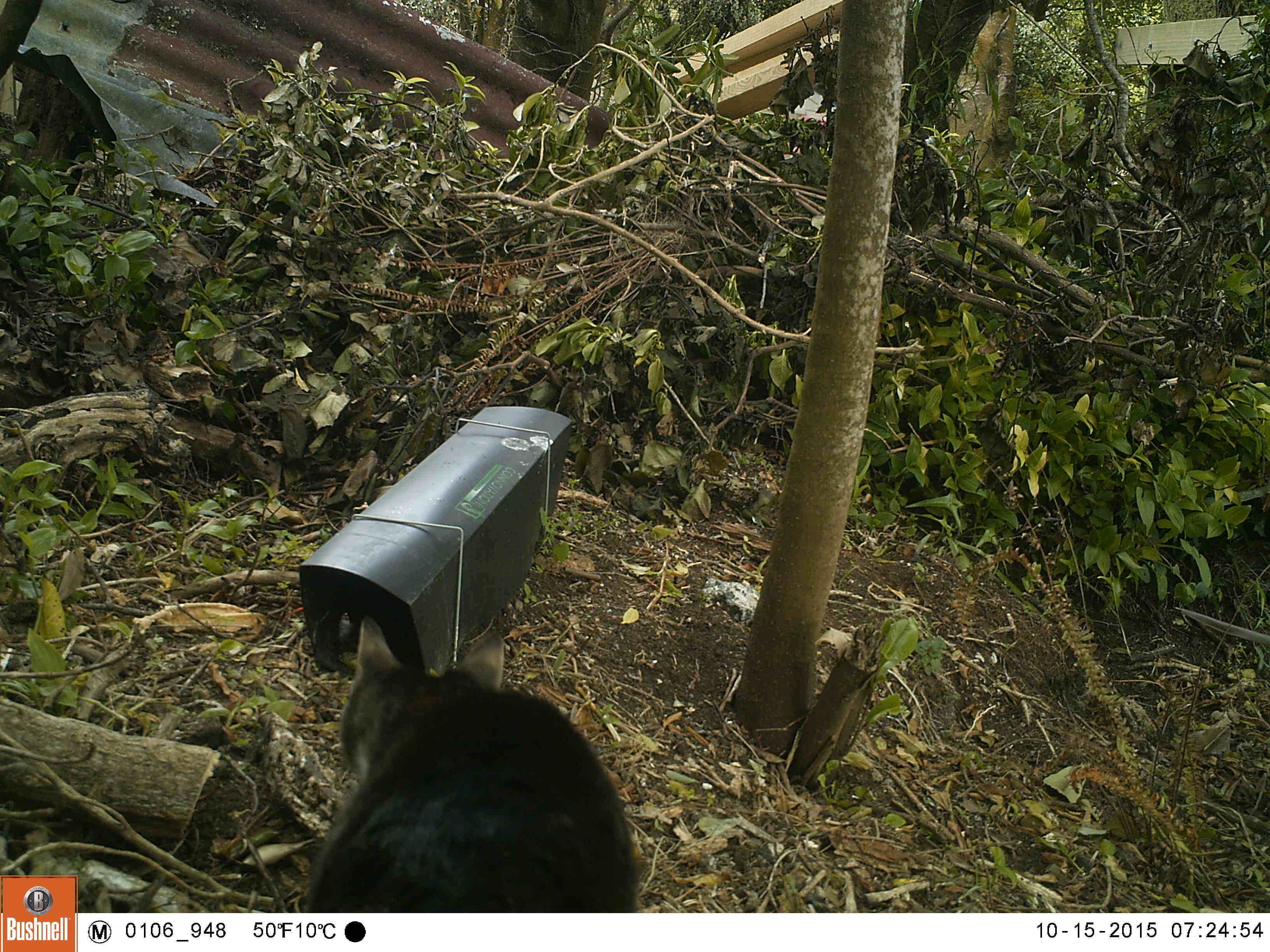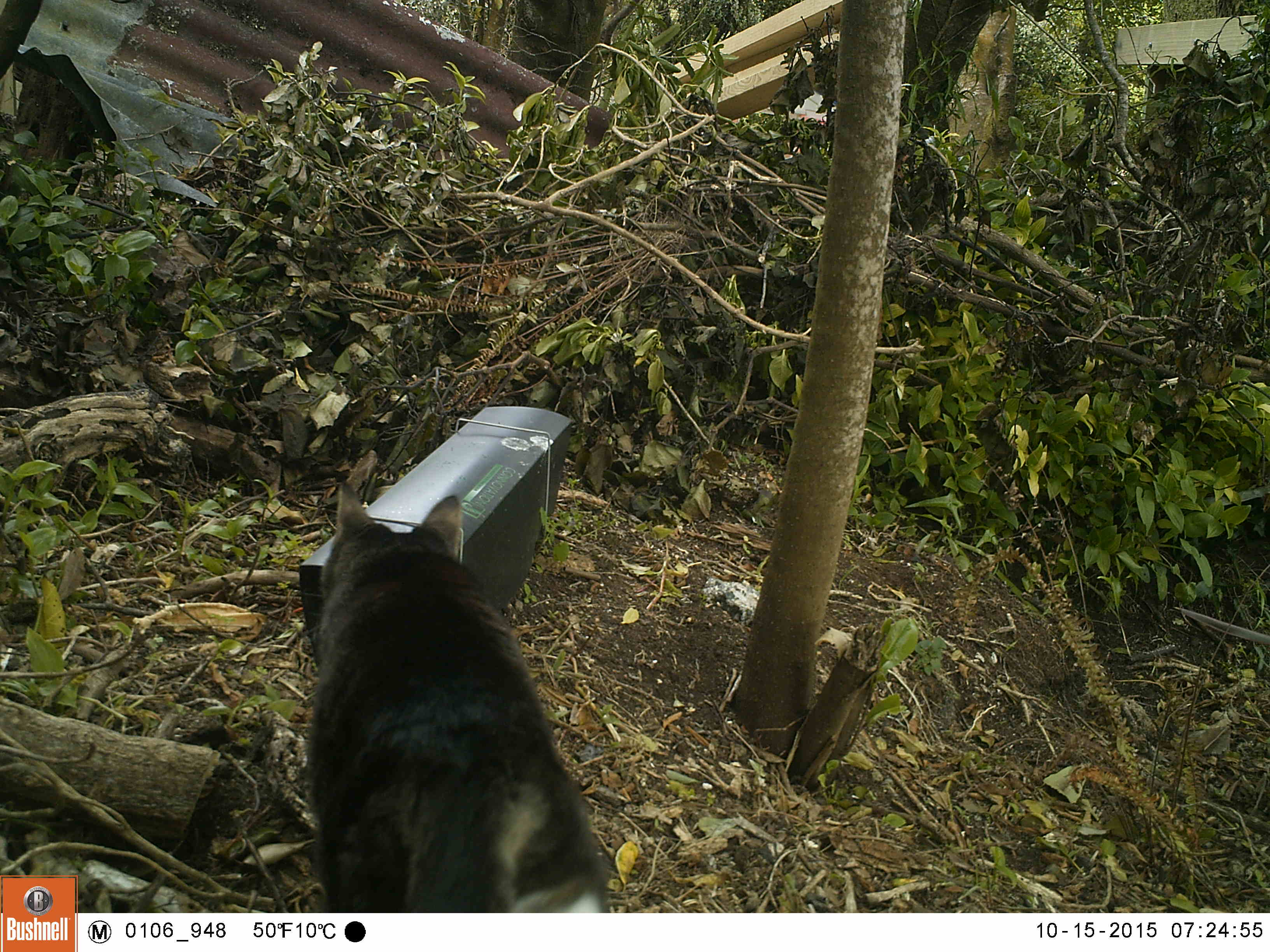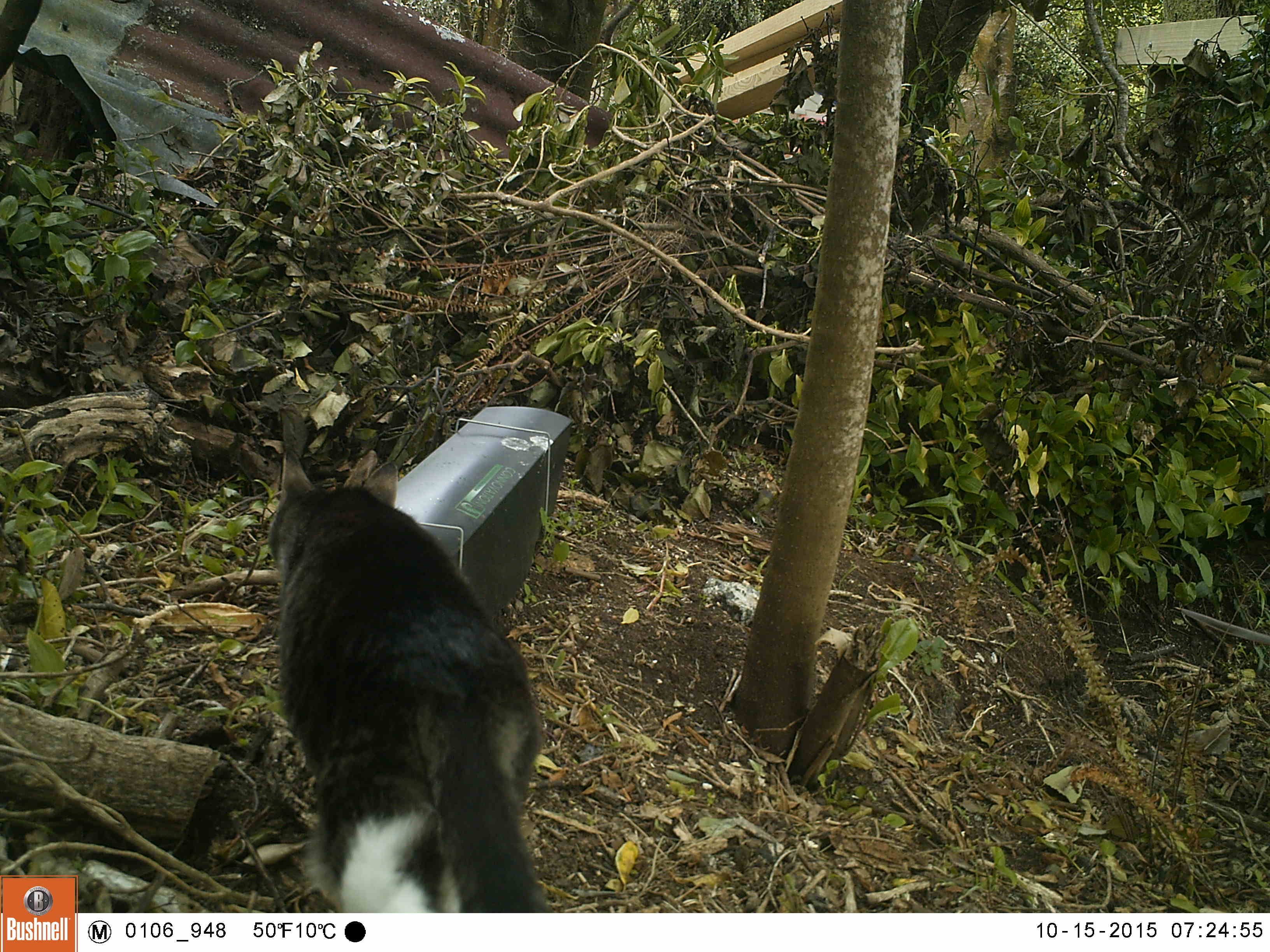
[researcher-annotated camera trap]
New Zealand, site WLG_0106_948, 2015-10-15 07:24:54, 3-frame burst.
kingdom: Animalia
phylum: Chordata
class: Mammalia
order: Carnivora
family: Felidae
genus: Felis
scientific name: Felis catus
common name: domestic cat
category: cat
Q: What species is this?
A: Cat (domestic cat) (Felis catus).